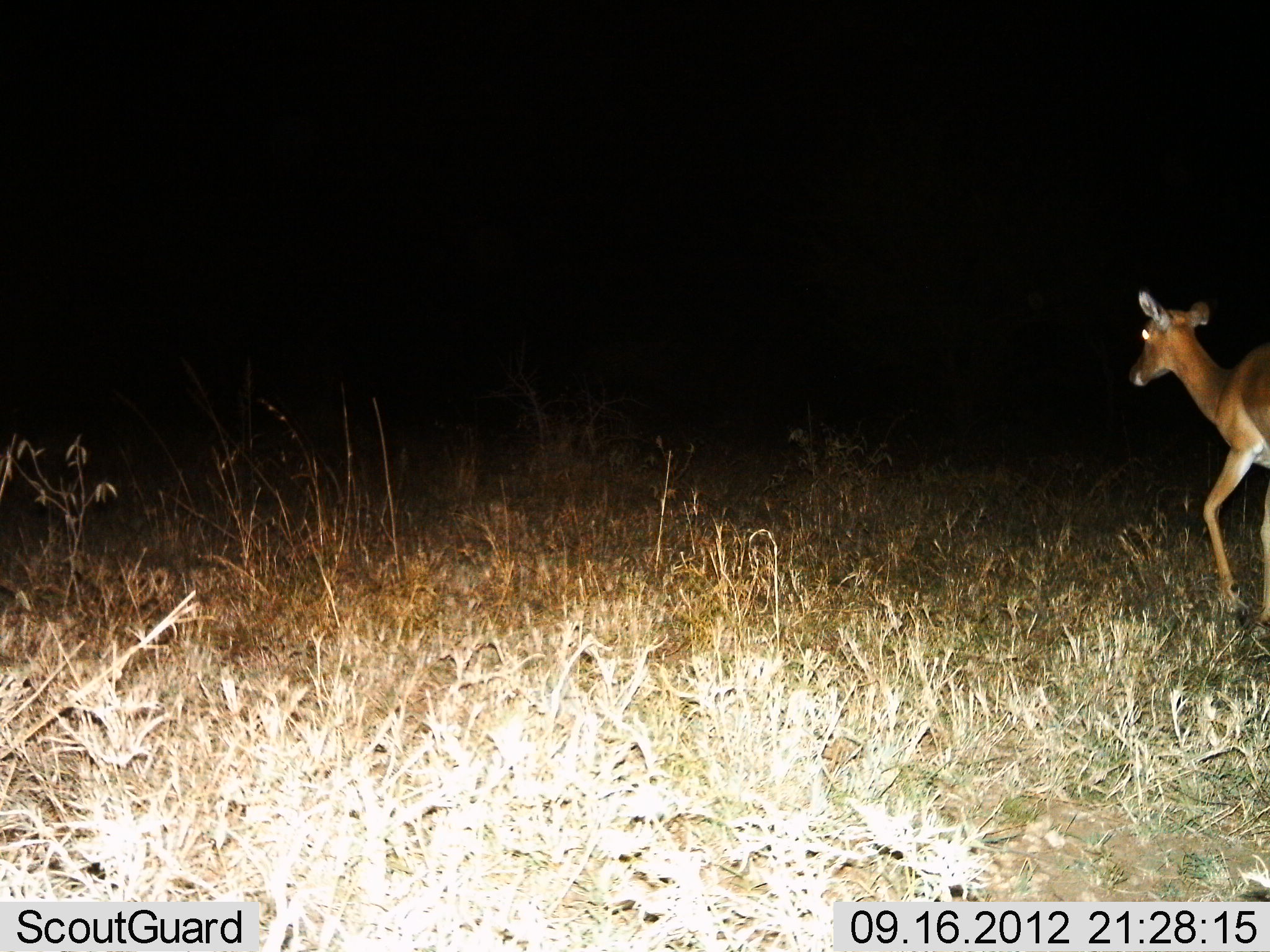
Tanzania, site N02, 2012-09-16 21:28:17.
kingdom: Animalia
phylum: Chordata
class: Mammalia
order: Artiodactyla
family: Bovidae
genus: Aepyceros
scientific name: Aepyceros melampus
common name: impala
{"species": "impala (Aepyceros melampus)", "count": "1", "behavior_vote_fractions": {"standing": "0%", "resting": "0%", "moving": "100%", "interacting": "0%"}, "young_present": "0%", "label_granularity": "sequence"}